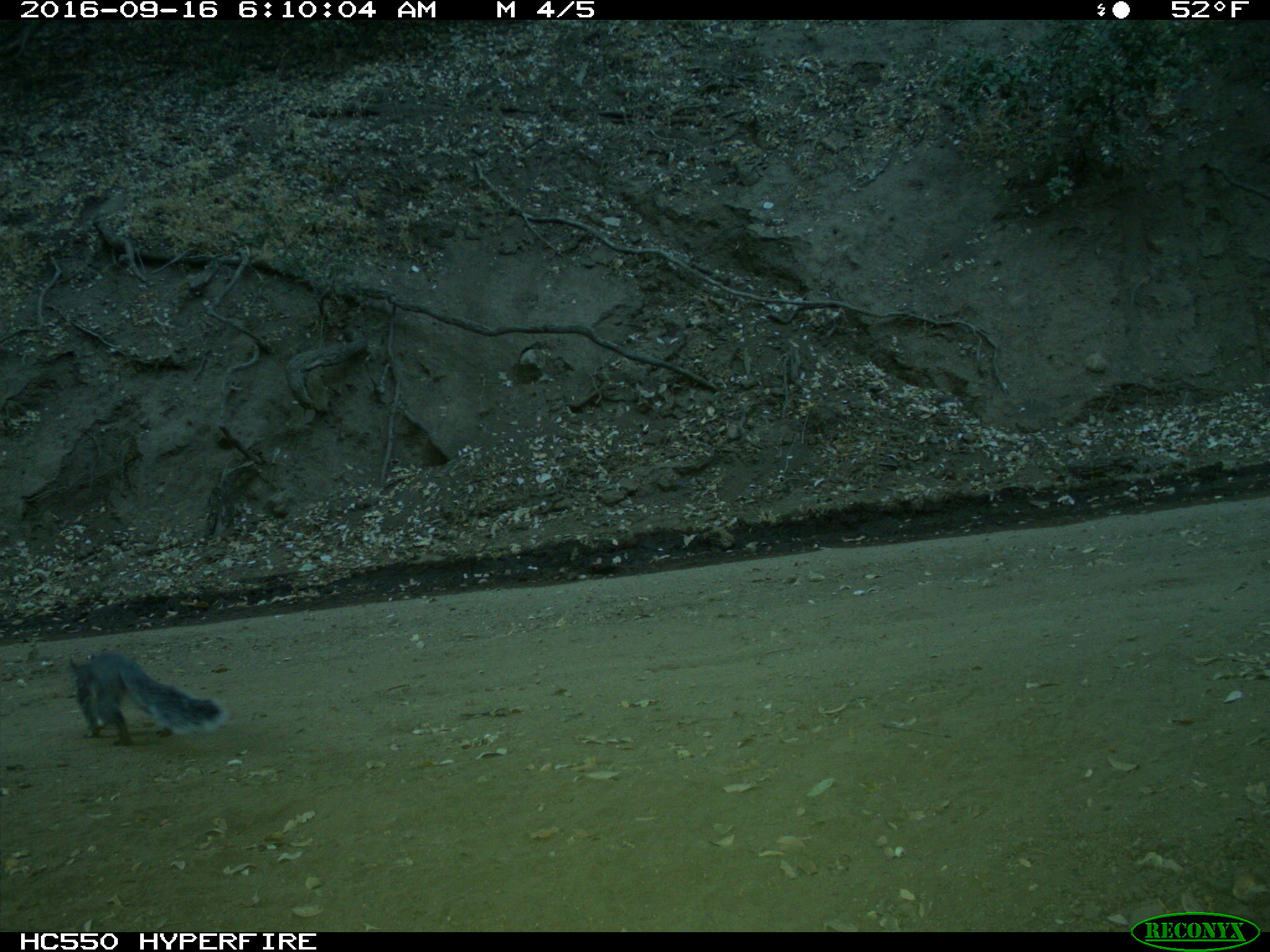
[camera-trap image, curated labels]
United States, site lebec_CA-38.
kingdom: Animalia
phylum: Chordata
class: Mammalia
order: Rodentia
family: Sciuridae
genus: Sciurus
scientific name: Sciurus carolinensis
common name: eastern gray squirrel